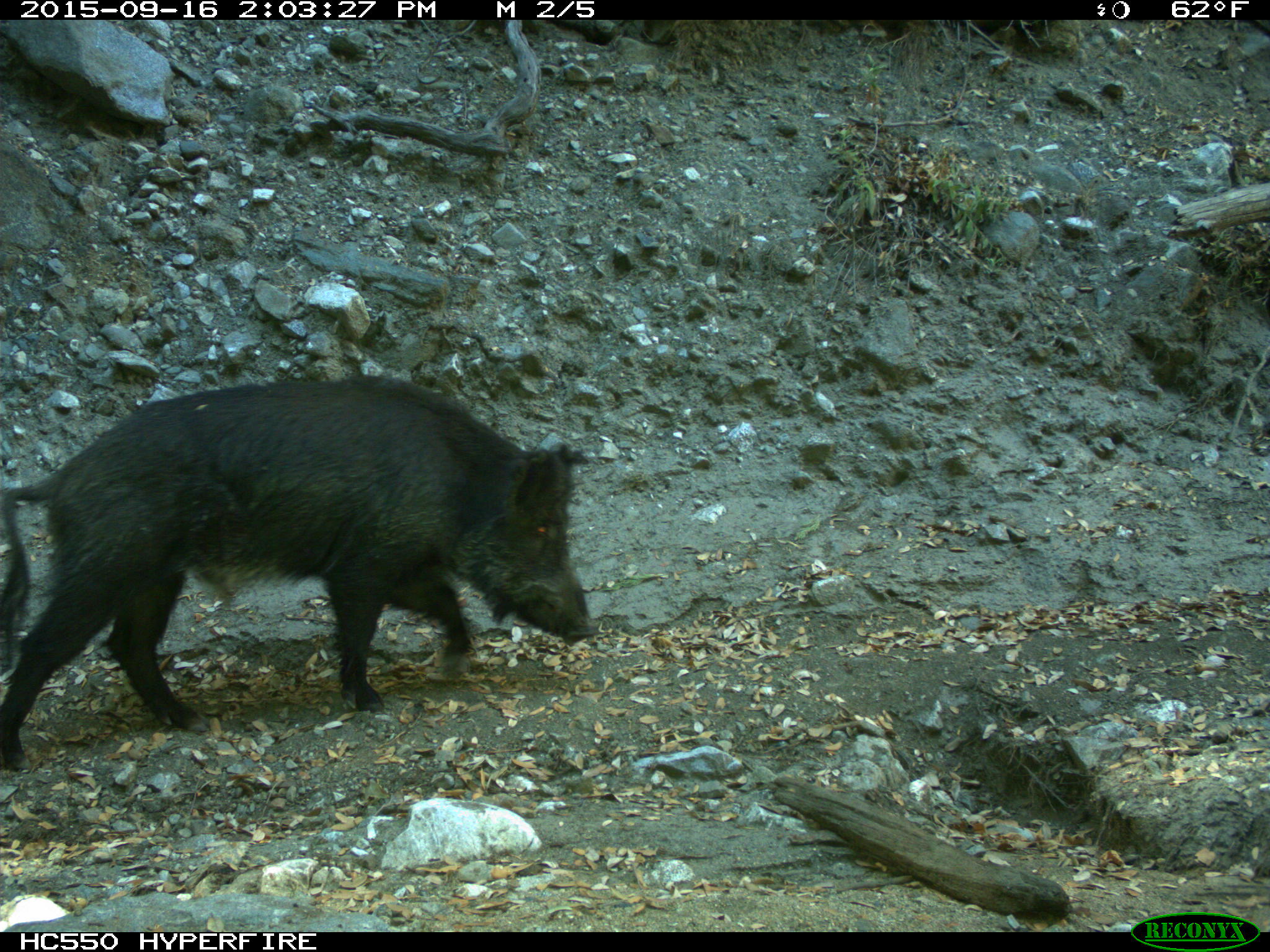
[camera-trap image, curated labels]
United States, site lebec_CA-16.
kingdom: Animalia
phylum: Chordata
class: Mammalia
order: Artiodactyla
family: Suidae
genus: Sus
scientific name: Sus scrofa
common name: wild boar